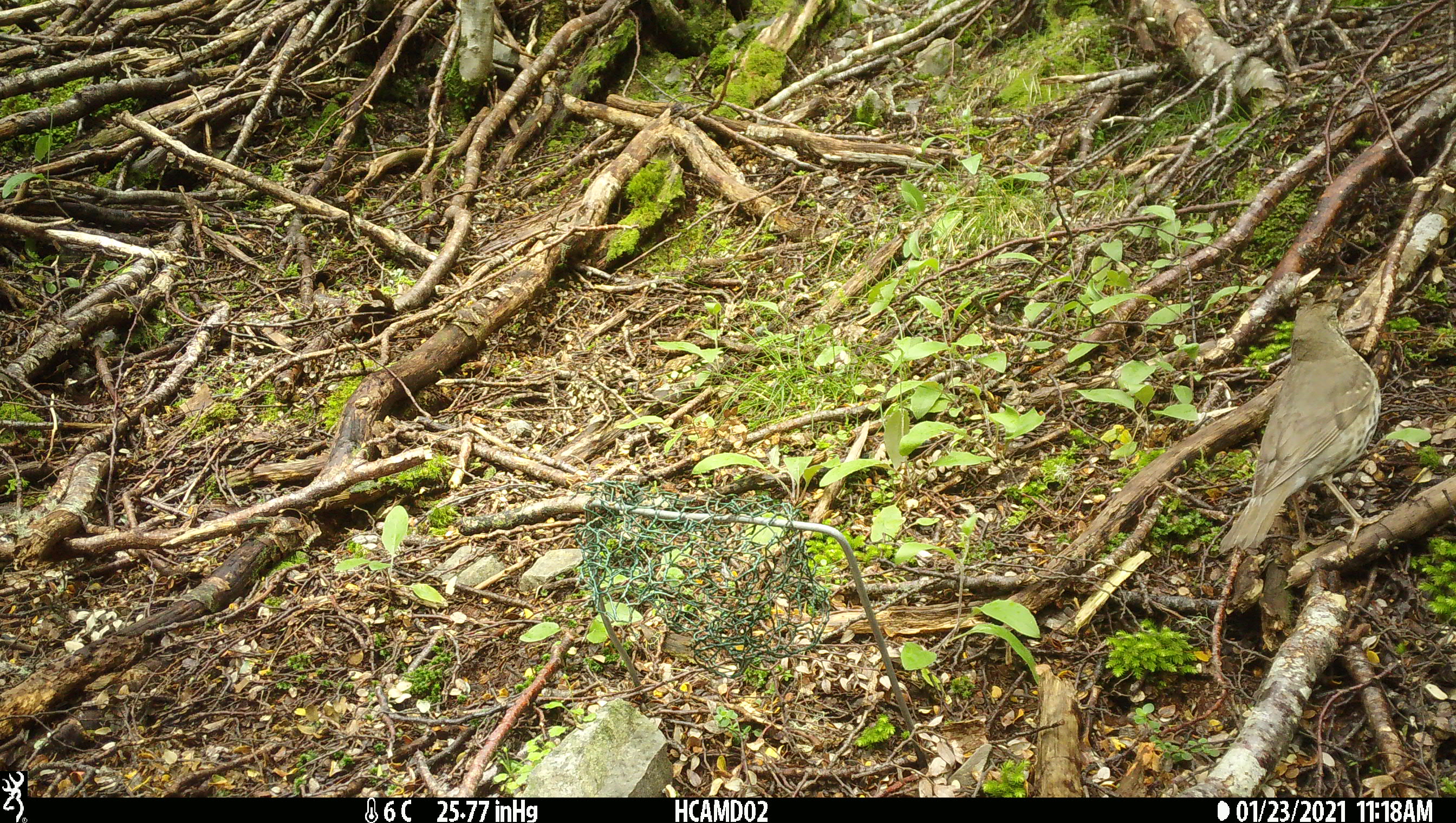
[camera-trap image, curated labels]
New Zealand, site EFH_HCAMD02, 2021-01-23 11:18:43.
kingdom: Animalia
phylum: Chordata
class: Aves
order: Passeriformes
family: Turdidae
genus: Turdus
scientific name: Turdus philomelos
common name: song thrush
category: thrush